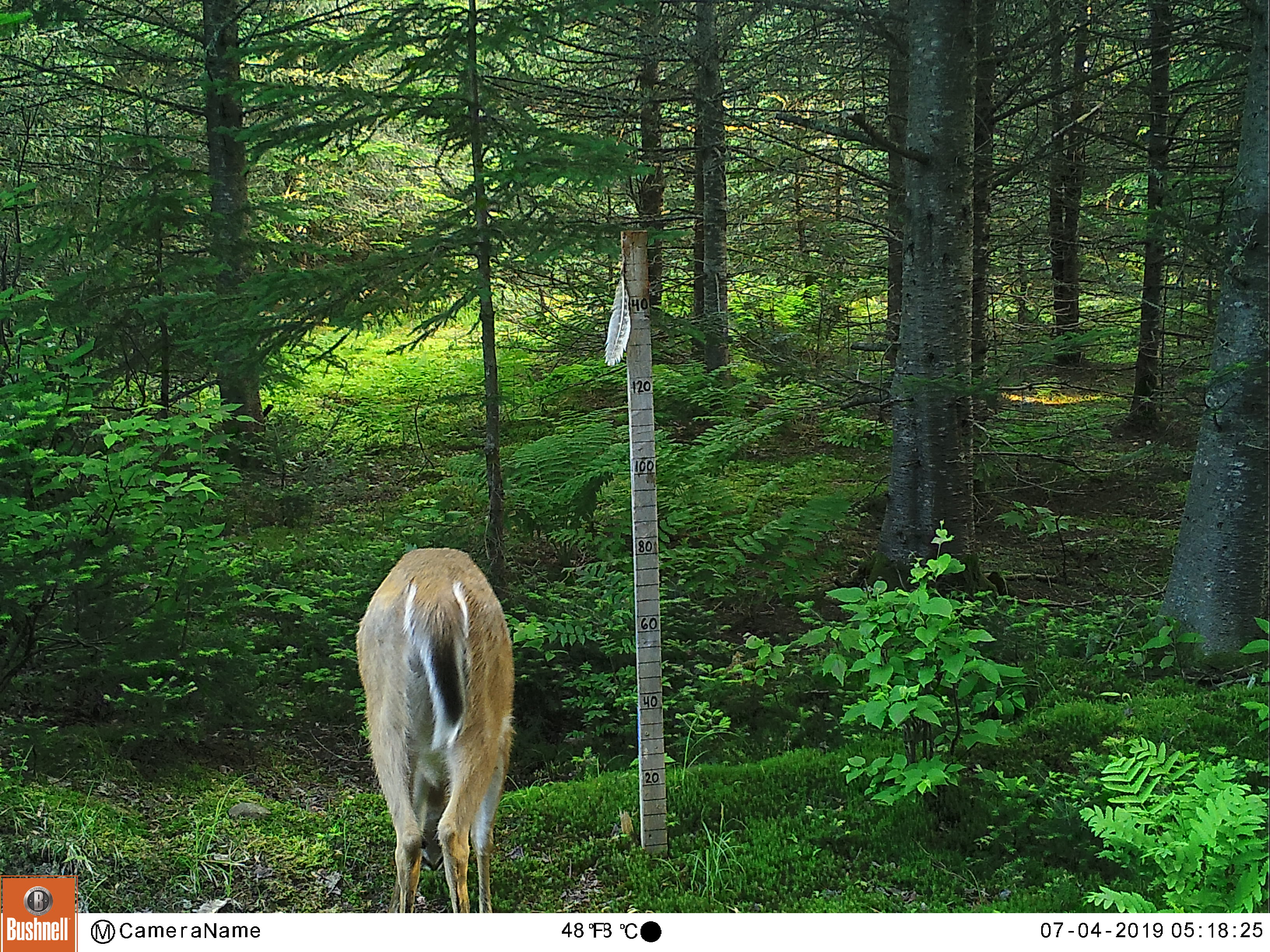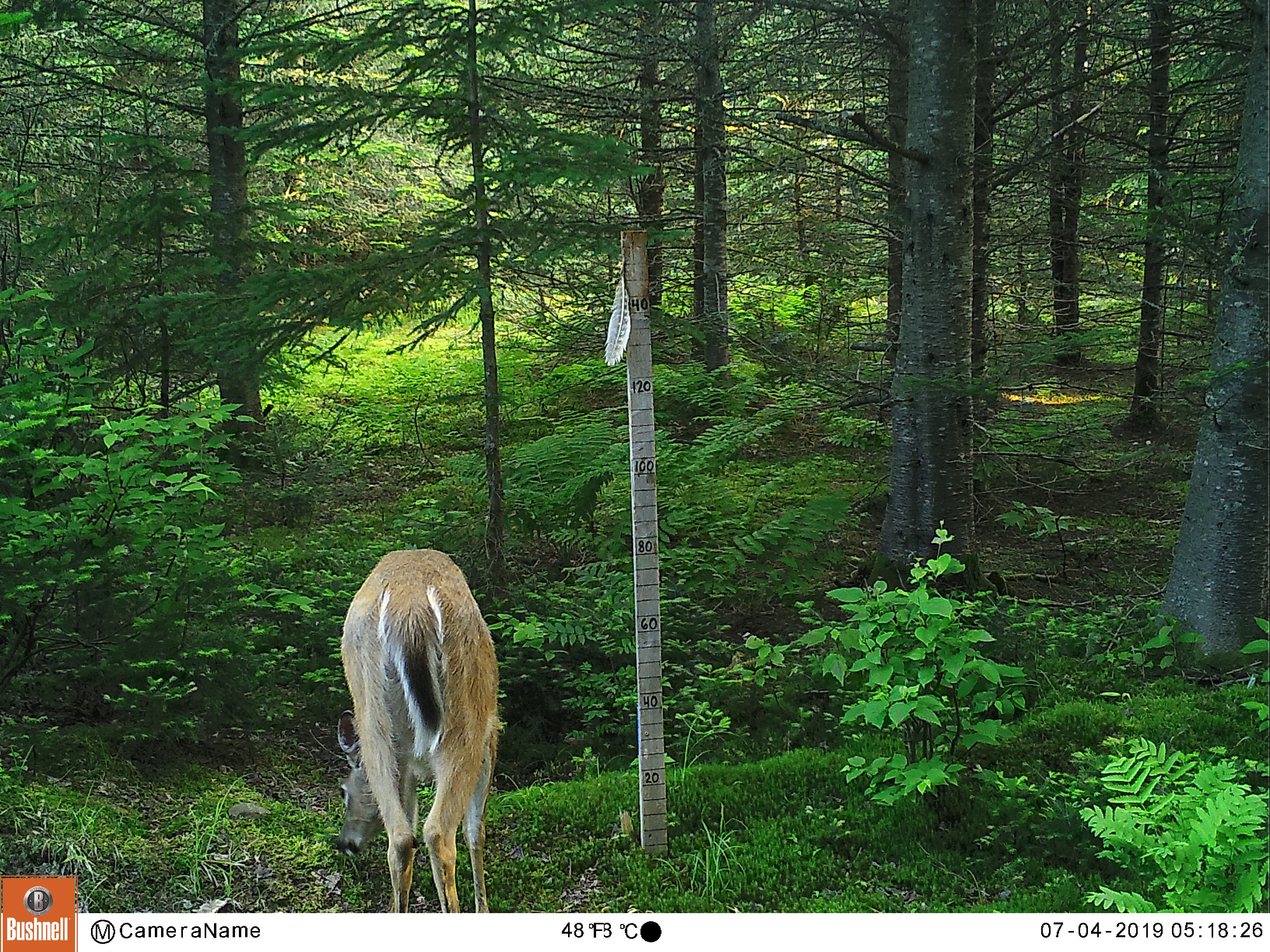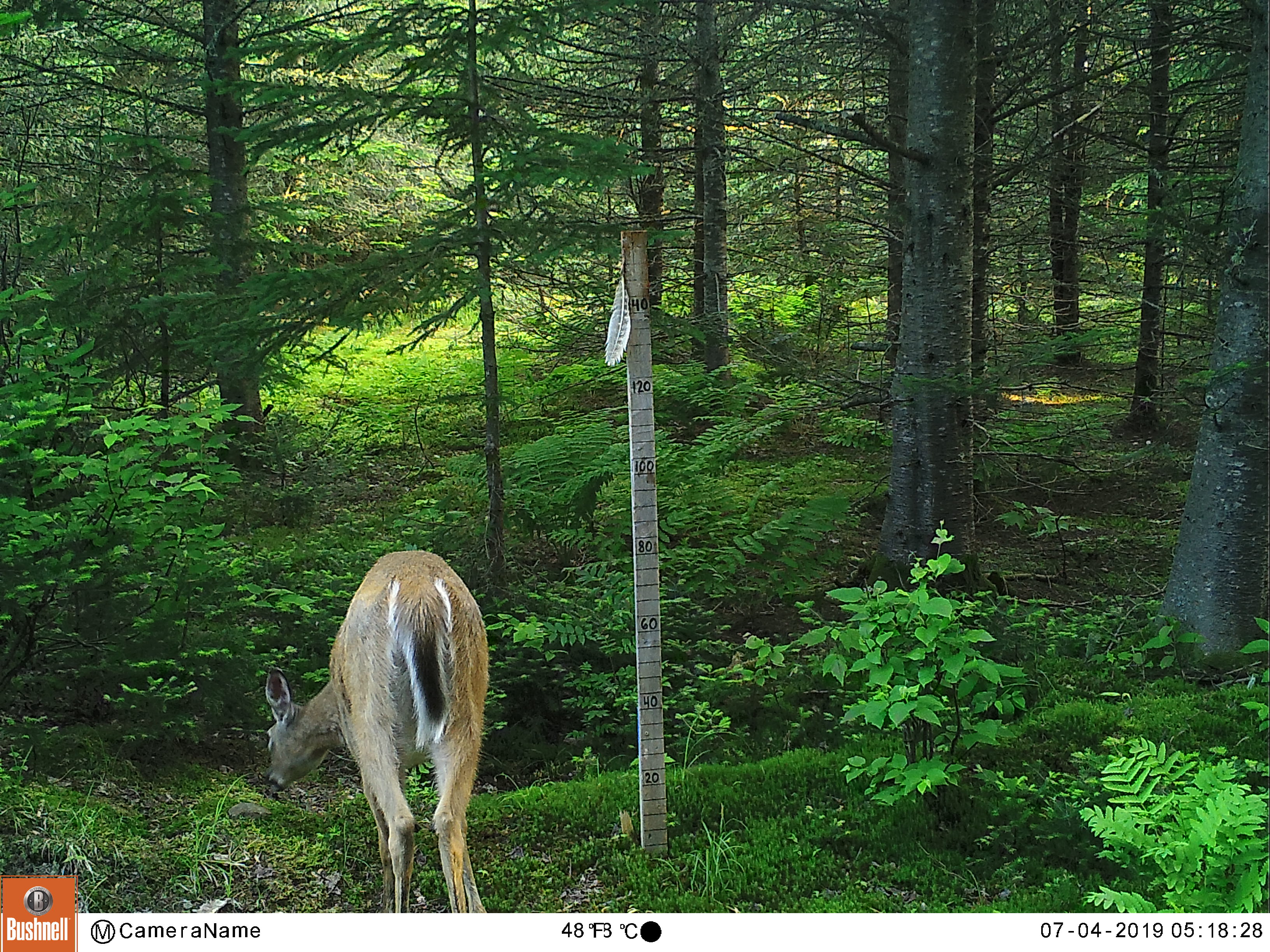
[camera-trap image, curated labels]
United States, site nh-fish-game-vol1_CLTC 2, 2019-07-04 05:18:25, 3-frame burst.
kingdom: Animalia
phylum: Chordata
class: Mammalia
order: Artiodactyla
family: Cervidae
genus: Odocoileus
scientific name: Odocoileus virginianus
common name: white-tailed deer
White-tailed deer (Odocoileus virginianus).